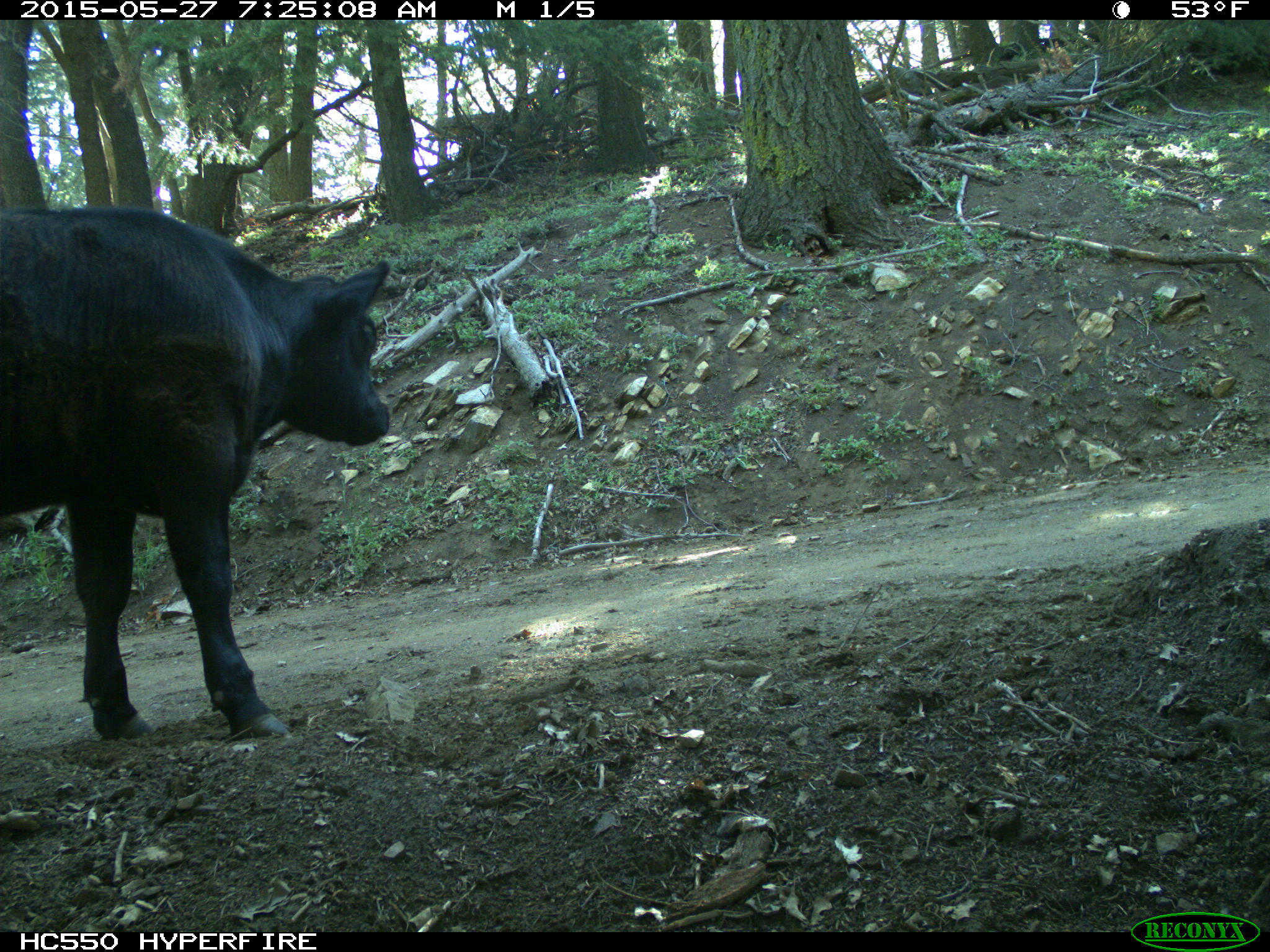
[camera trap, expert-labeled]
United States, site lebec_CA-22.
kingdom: Animalia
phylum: Chordata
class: Mammalia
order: Artiodactyla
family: Bovidae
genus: Bos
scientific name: Bos taurus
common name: domestic cow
Bos taurus (domestic cow).